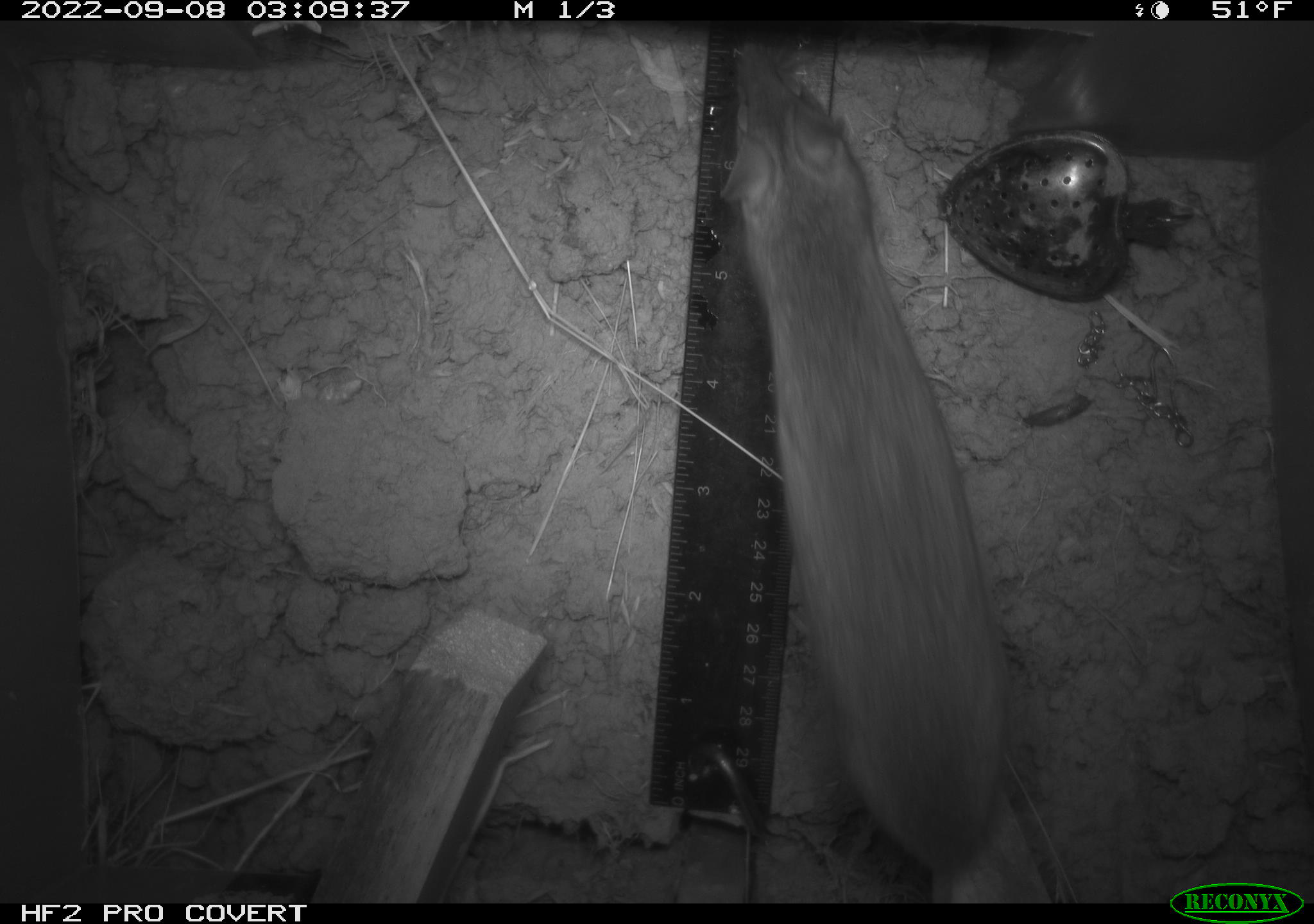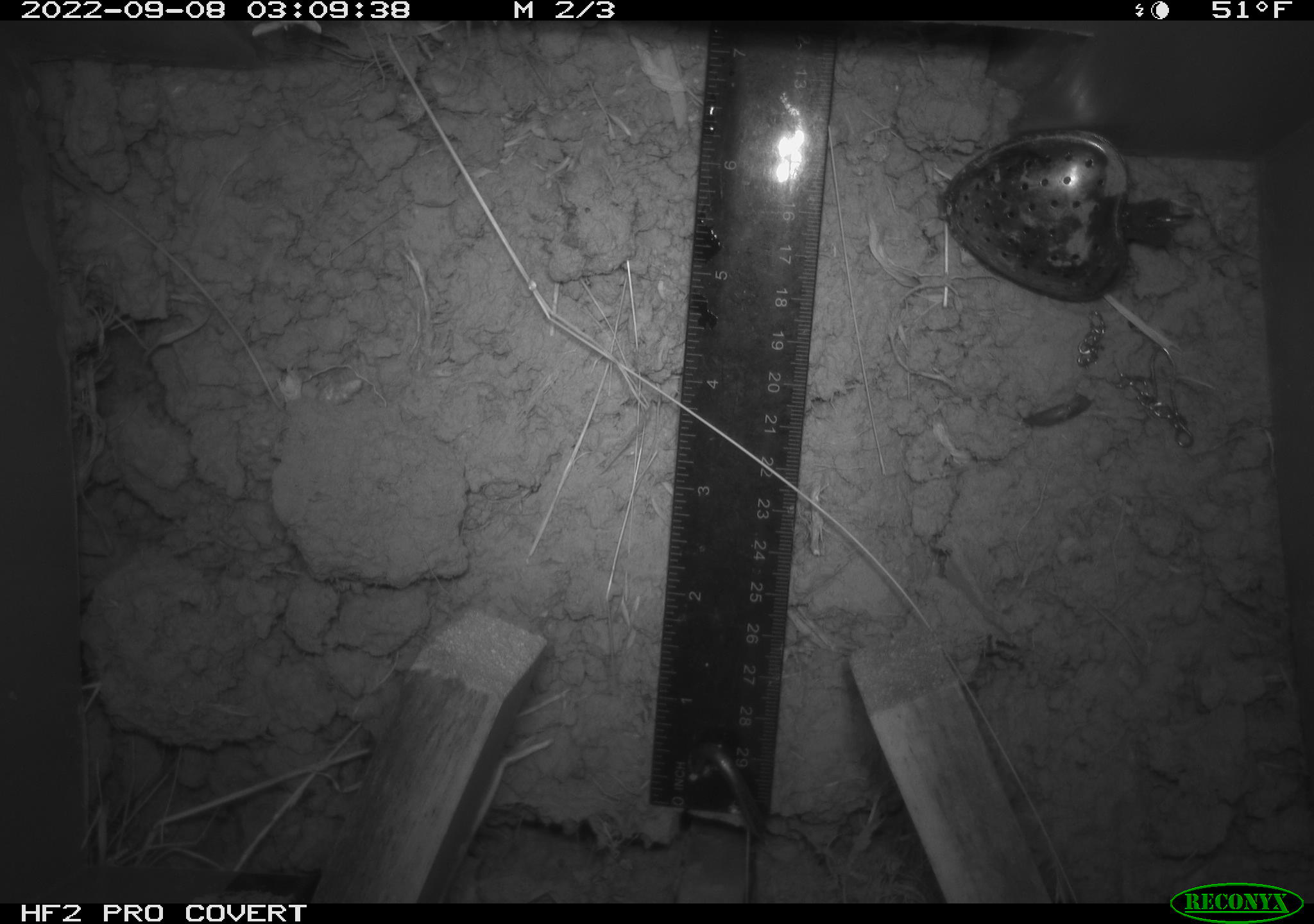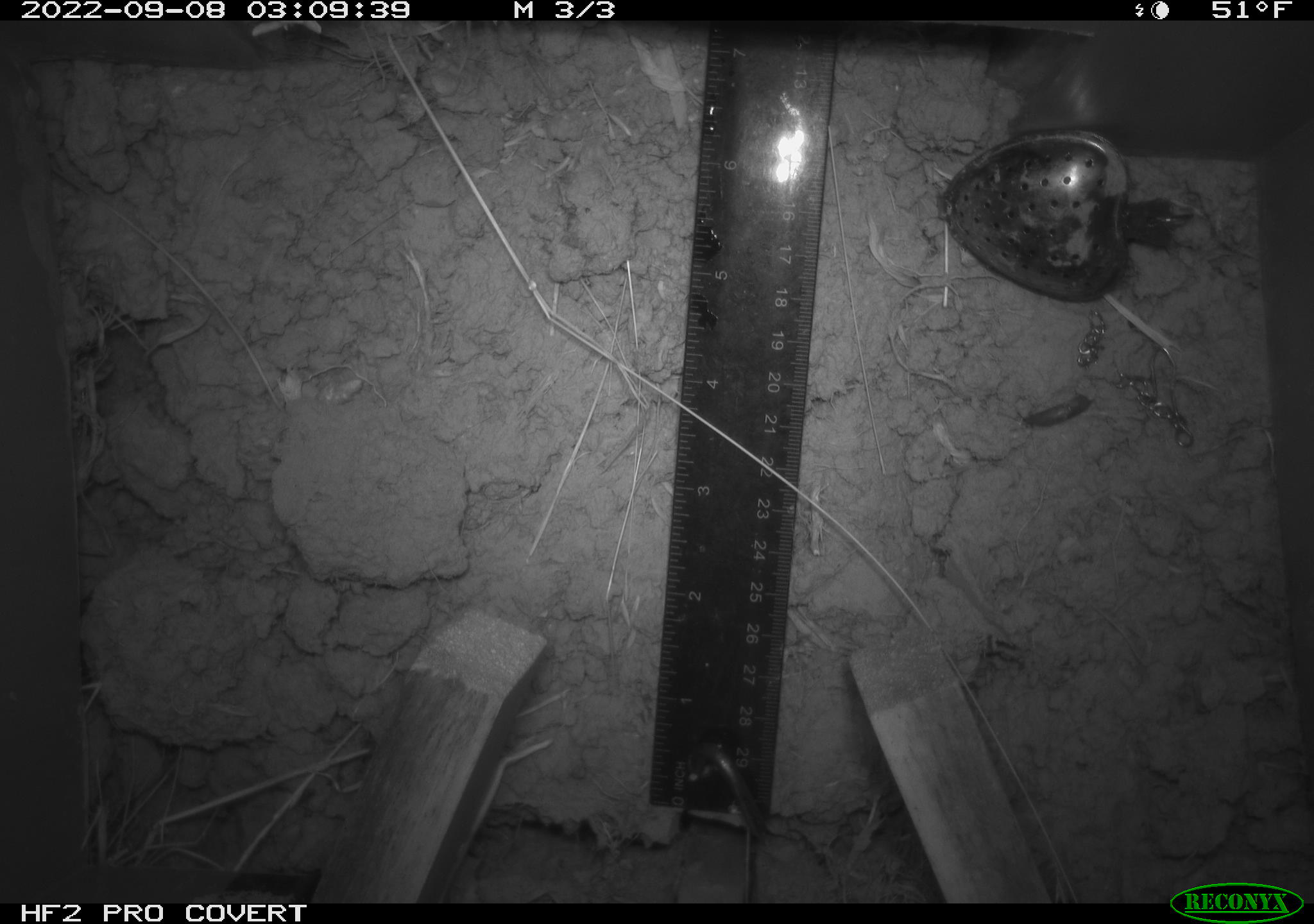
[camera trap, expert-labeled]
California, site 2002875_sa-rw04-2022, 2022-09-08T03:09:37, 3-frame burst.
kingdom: Animalia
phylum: Chordata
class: Mammalia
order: Rodentia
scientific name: Rodentia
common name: mouse species